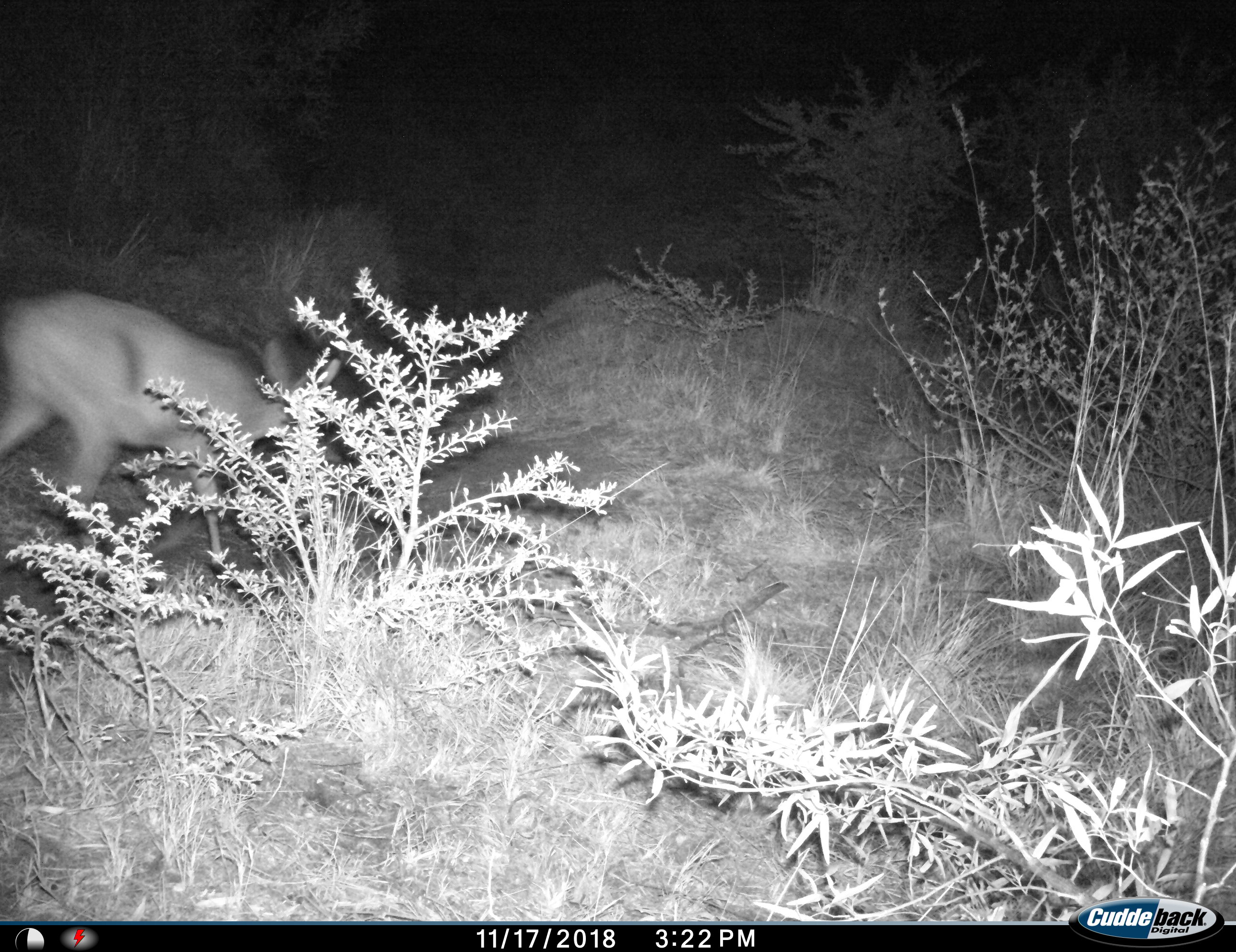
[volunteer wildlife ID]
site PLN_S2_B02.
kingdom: Animalia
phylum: Chordata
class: Mammalia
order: Artiodactyla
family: Bovidae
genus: Aepyceros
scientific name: Aepyceros melampus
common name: impala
Impala (Aepyceros melampus), count 1. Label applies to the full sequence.